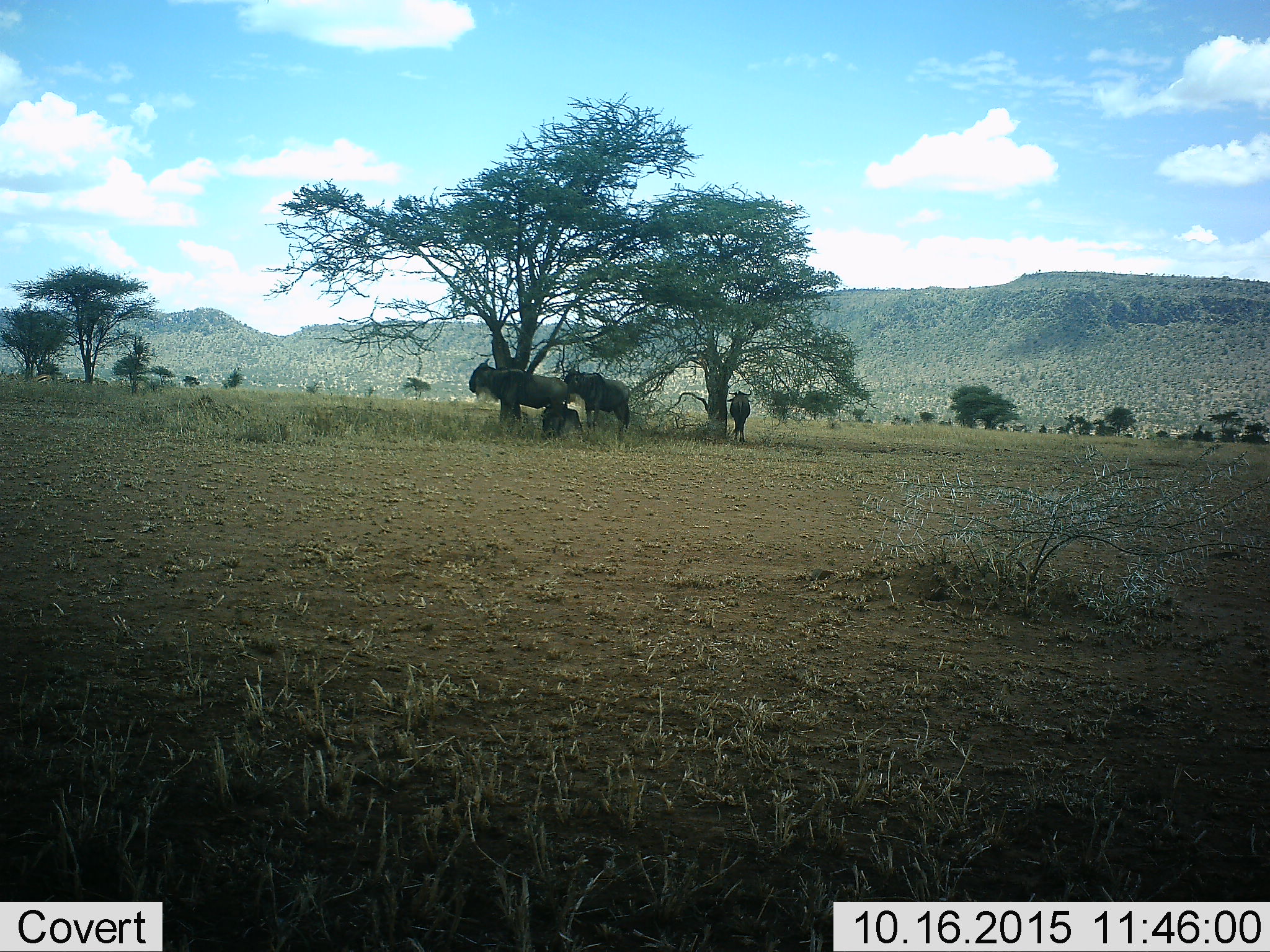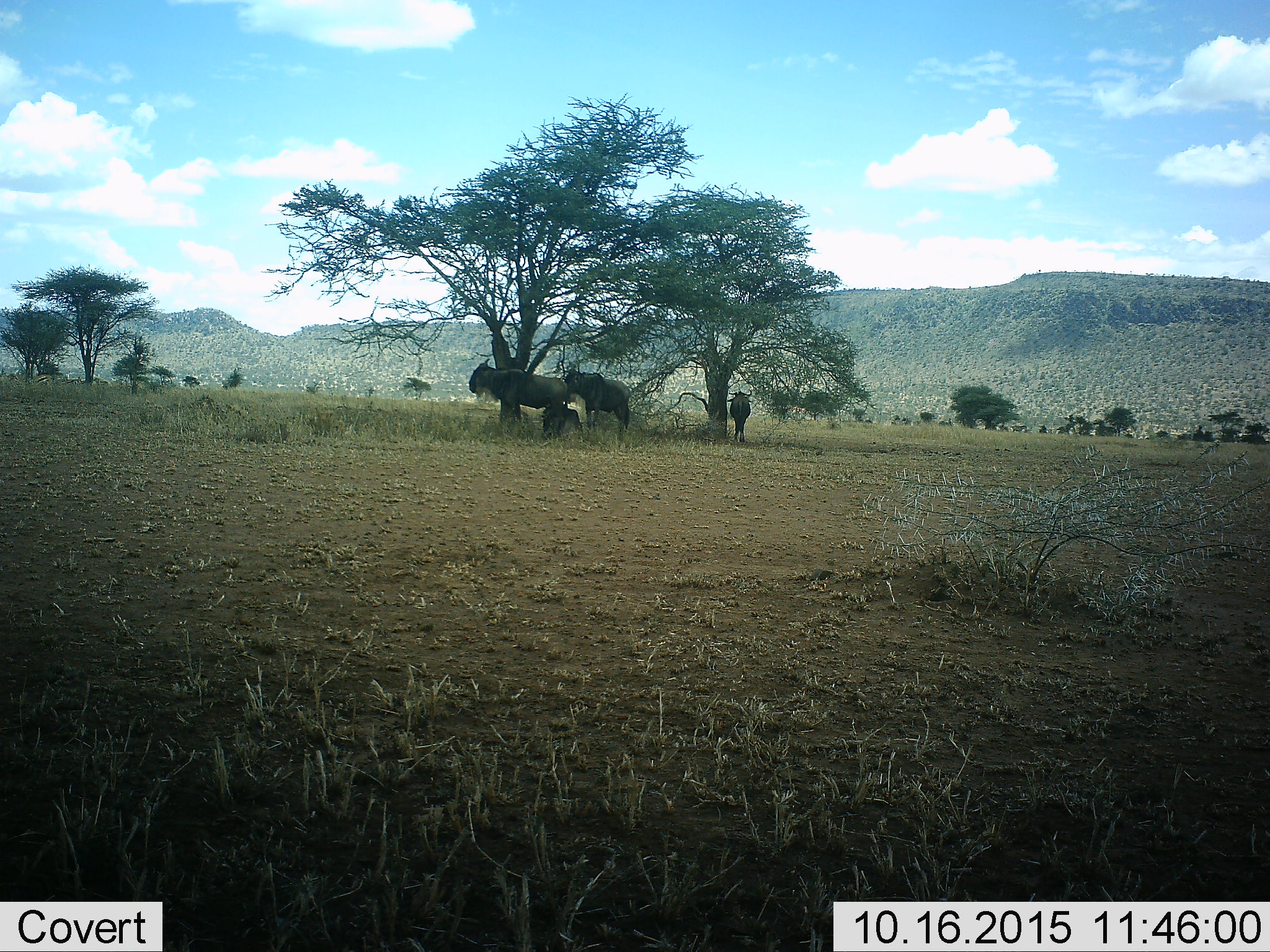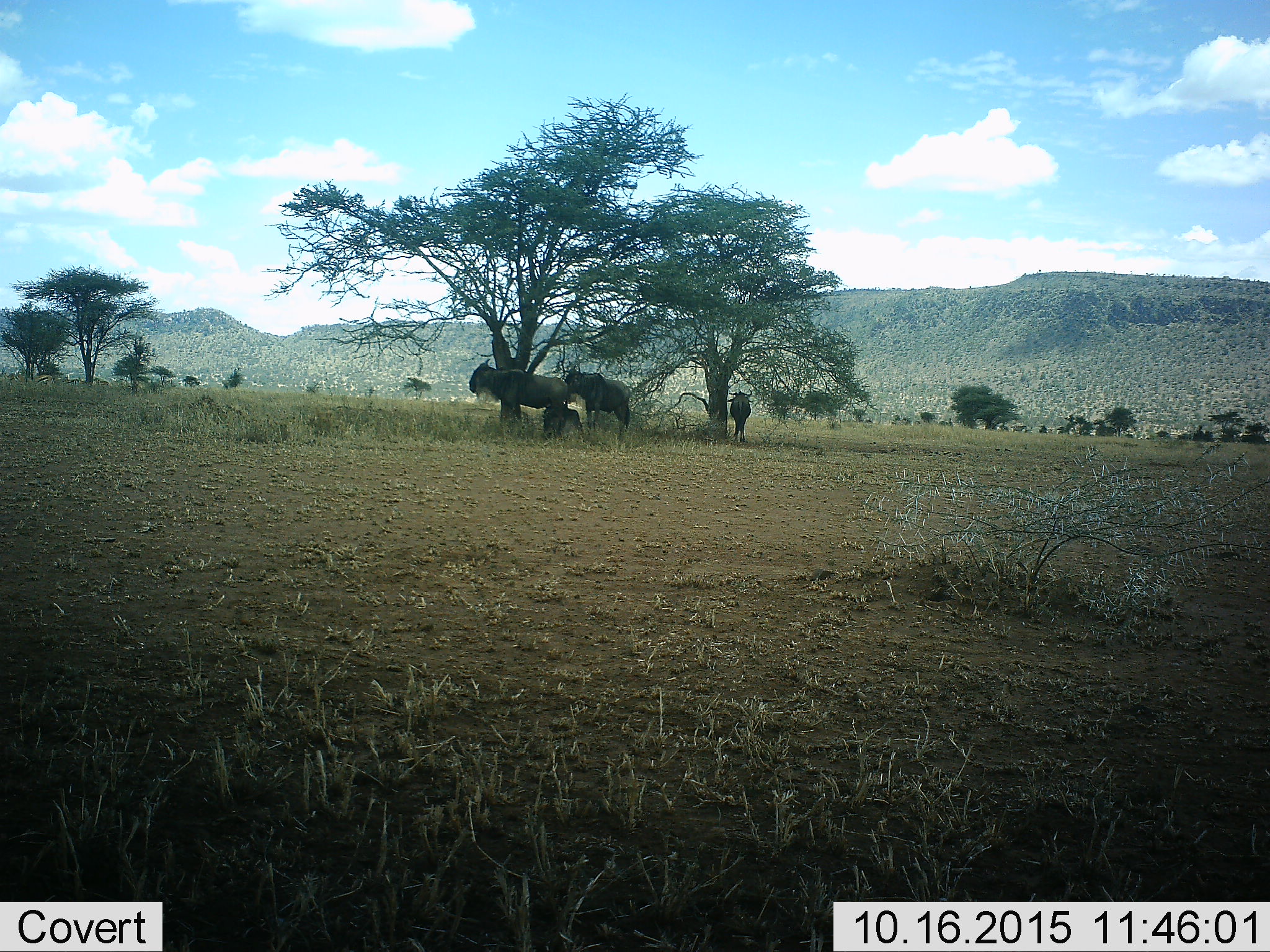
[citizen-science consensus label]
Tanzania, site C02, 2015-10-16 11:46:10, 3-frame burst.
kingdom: Animalia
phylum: Chordata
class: Mammalia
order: Artiodactyla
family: Bovidae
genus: Connochaetes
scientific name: Connochaetes taurinus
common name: blue wildebeest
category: wildebeest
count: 4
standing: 76%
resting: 71%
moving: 0%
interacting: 6%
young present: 18%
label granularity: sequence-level